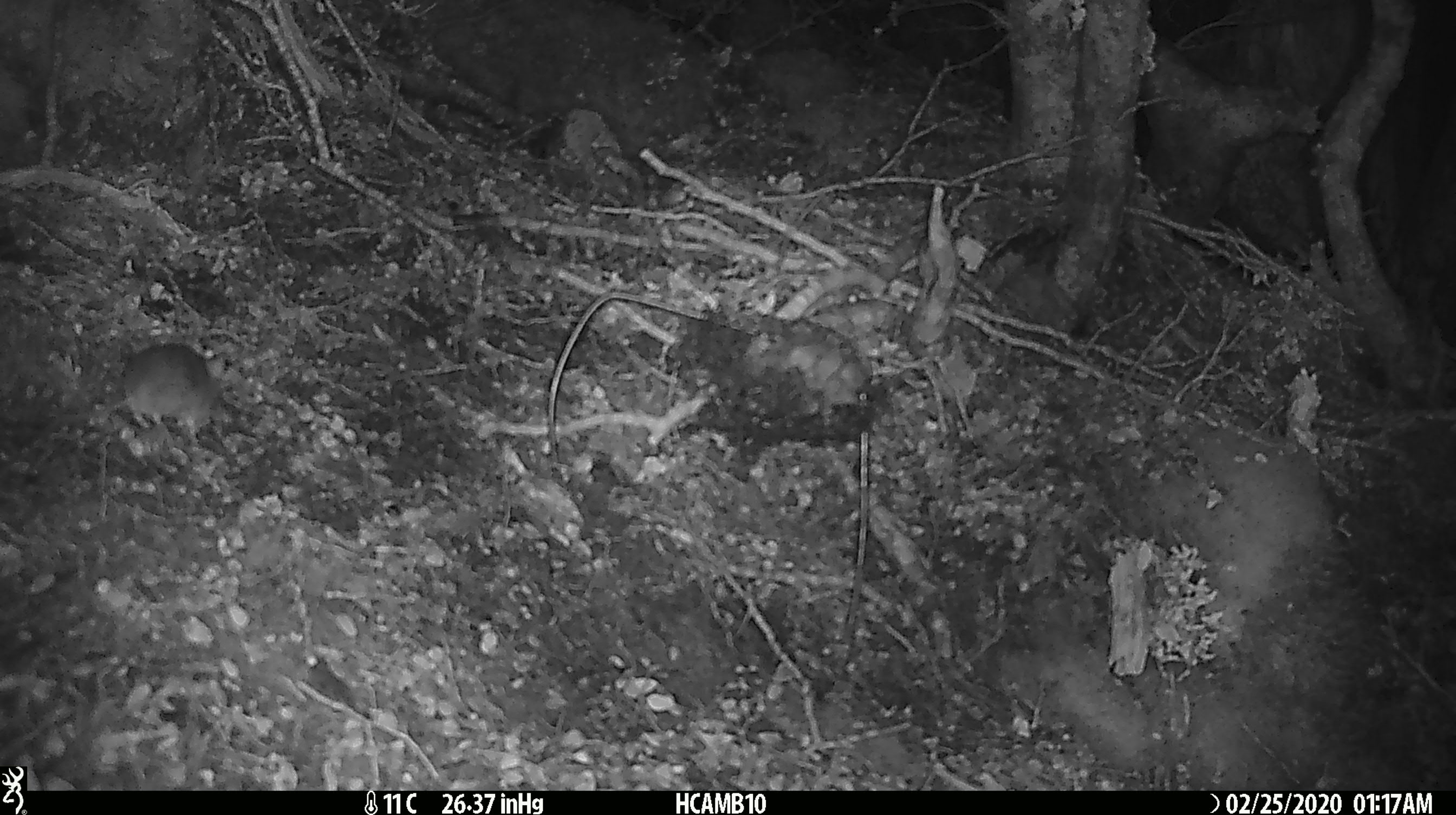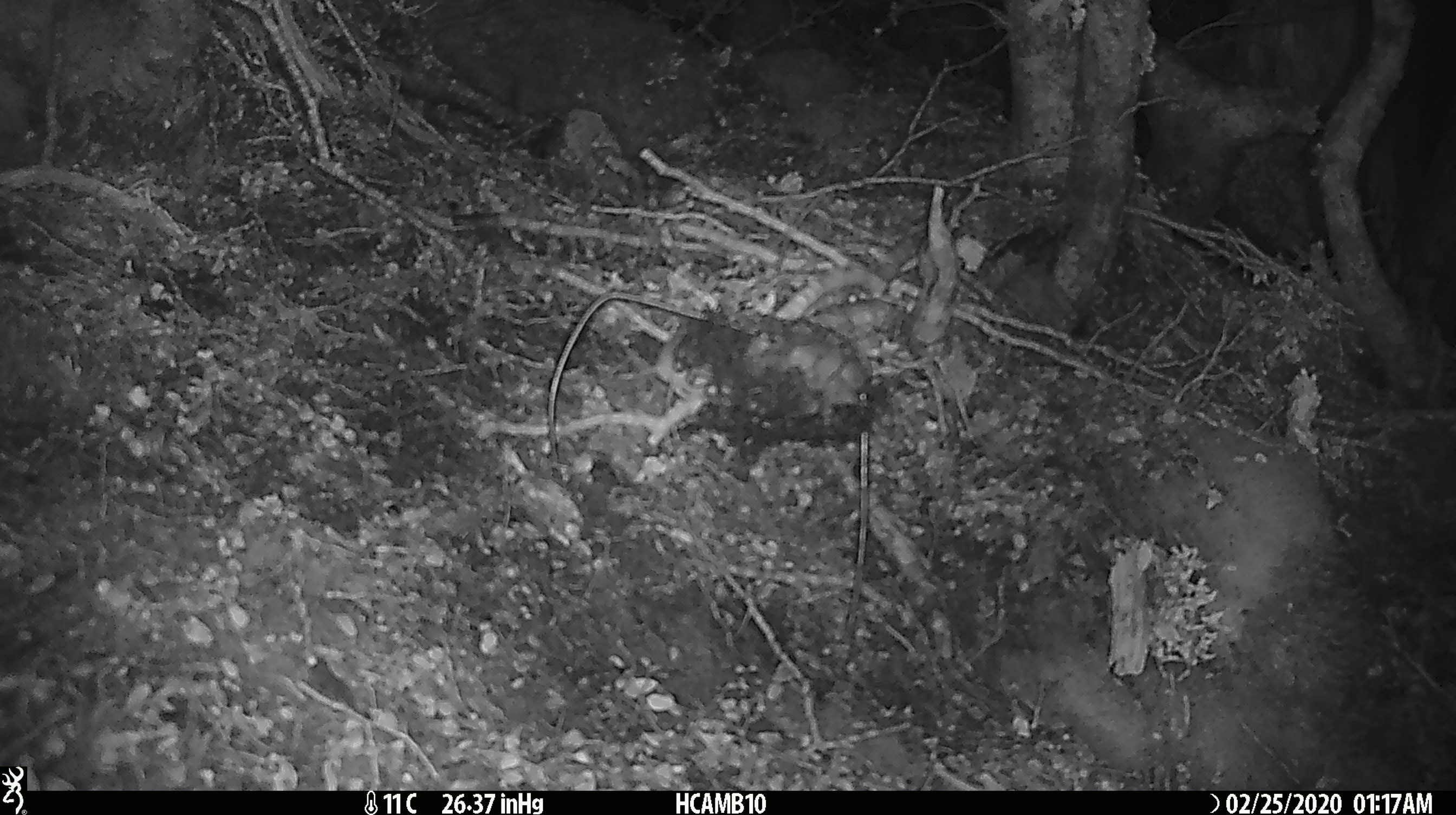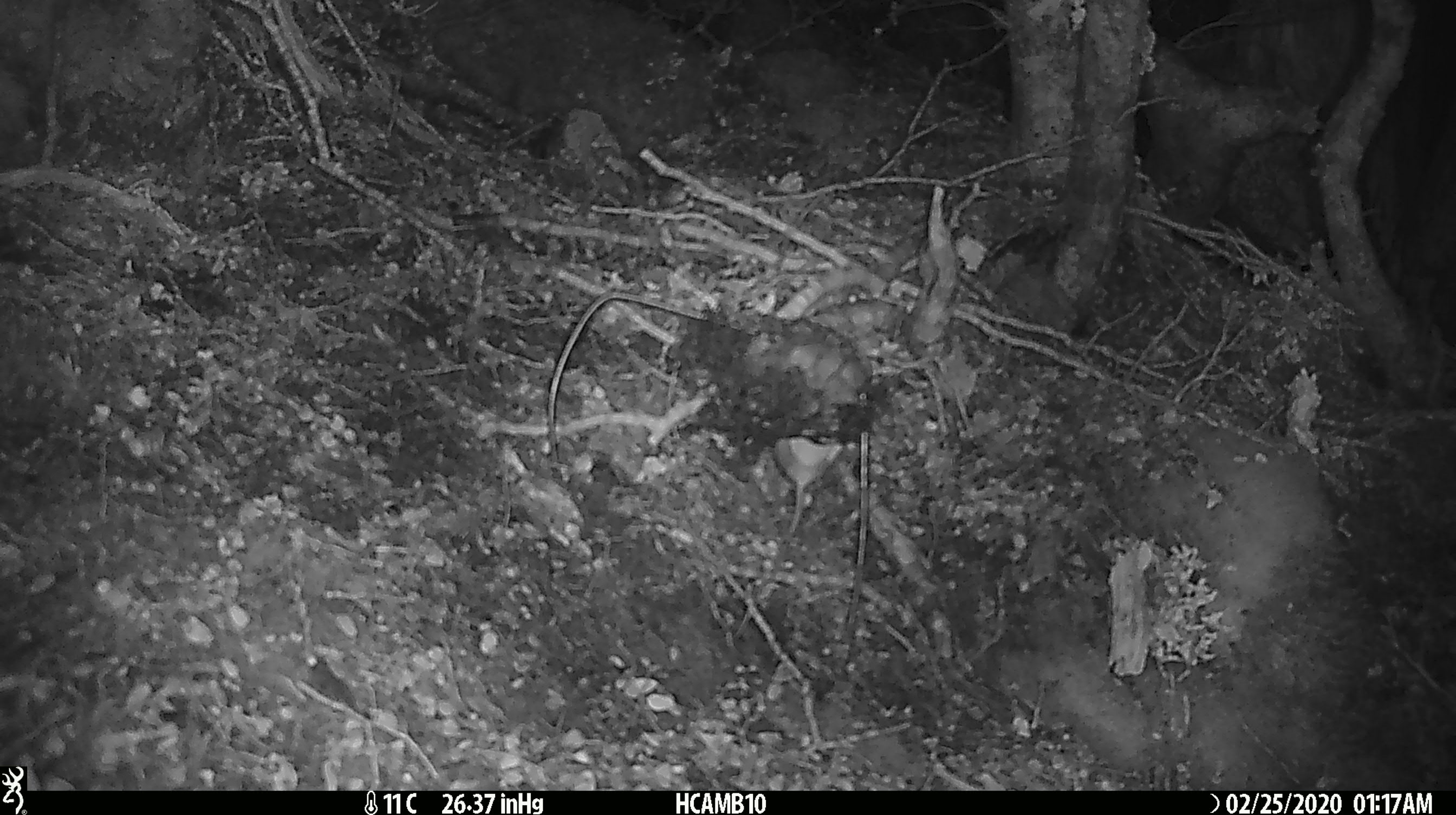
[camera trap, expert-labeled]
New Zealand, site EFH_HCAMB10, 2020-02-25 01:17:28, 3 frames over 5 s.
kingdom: Animalia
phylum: Chordata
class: Mammalia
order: Rodentia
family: Muridae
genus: Mus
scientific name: Mus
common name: mouse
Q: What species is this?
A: Mouse (Mus).